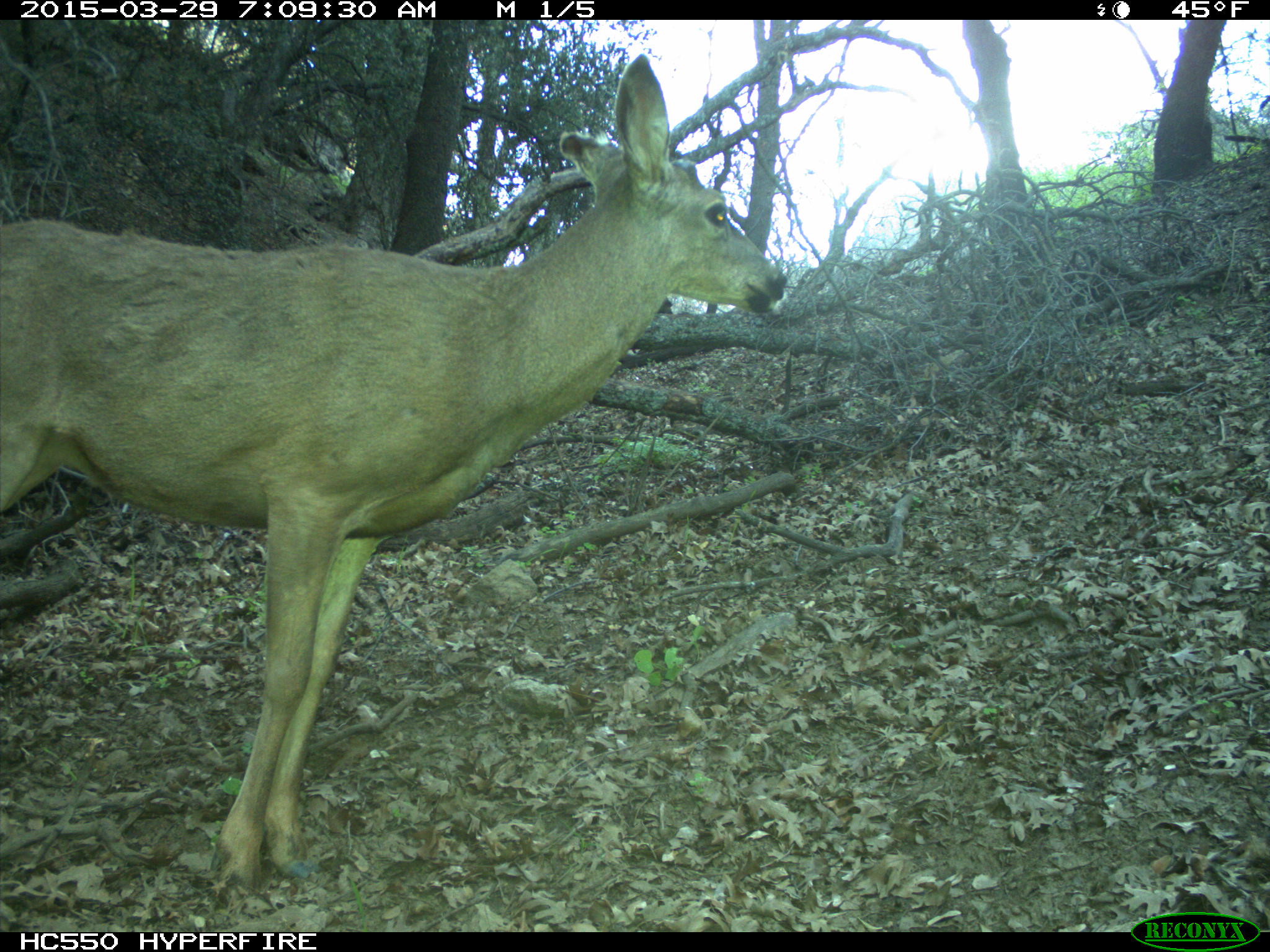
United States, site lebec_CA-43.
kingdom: Animalia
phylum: Chordata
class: Mammalia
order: Artiodactyla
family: Cervidae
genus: Odocoileus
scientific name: Odocoileus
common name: deer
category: unidentified deer